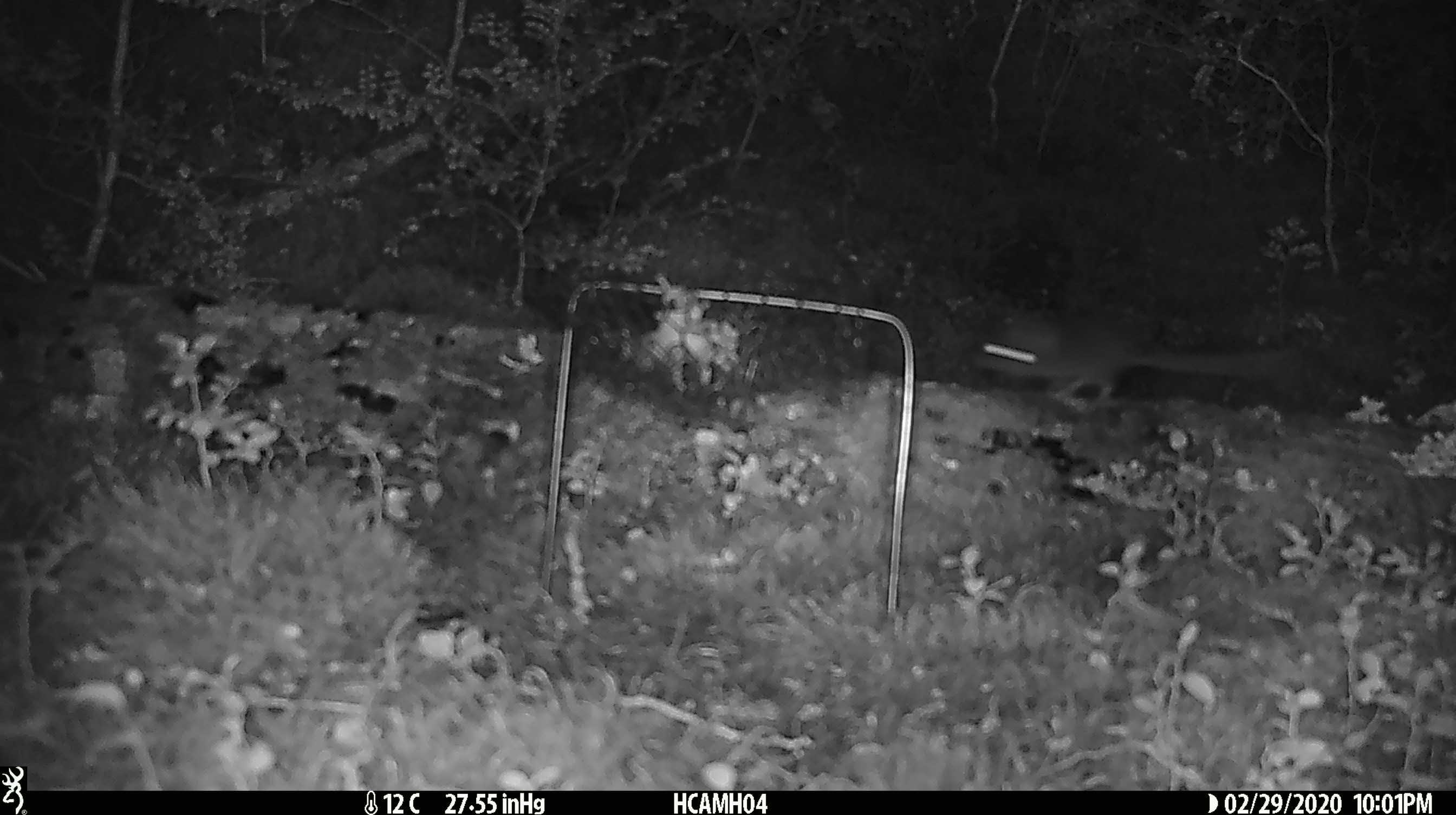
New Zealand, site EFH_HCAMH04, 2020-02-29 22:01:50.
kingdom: Animalia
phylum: Chordata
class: Mammalia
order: Rodentia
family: Muridae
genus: Mus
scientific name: Mus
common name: mouse